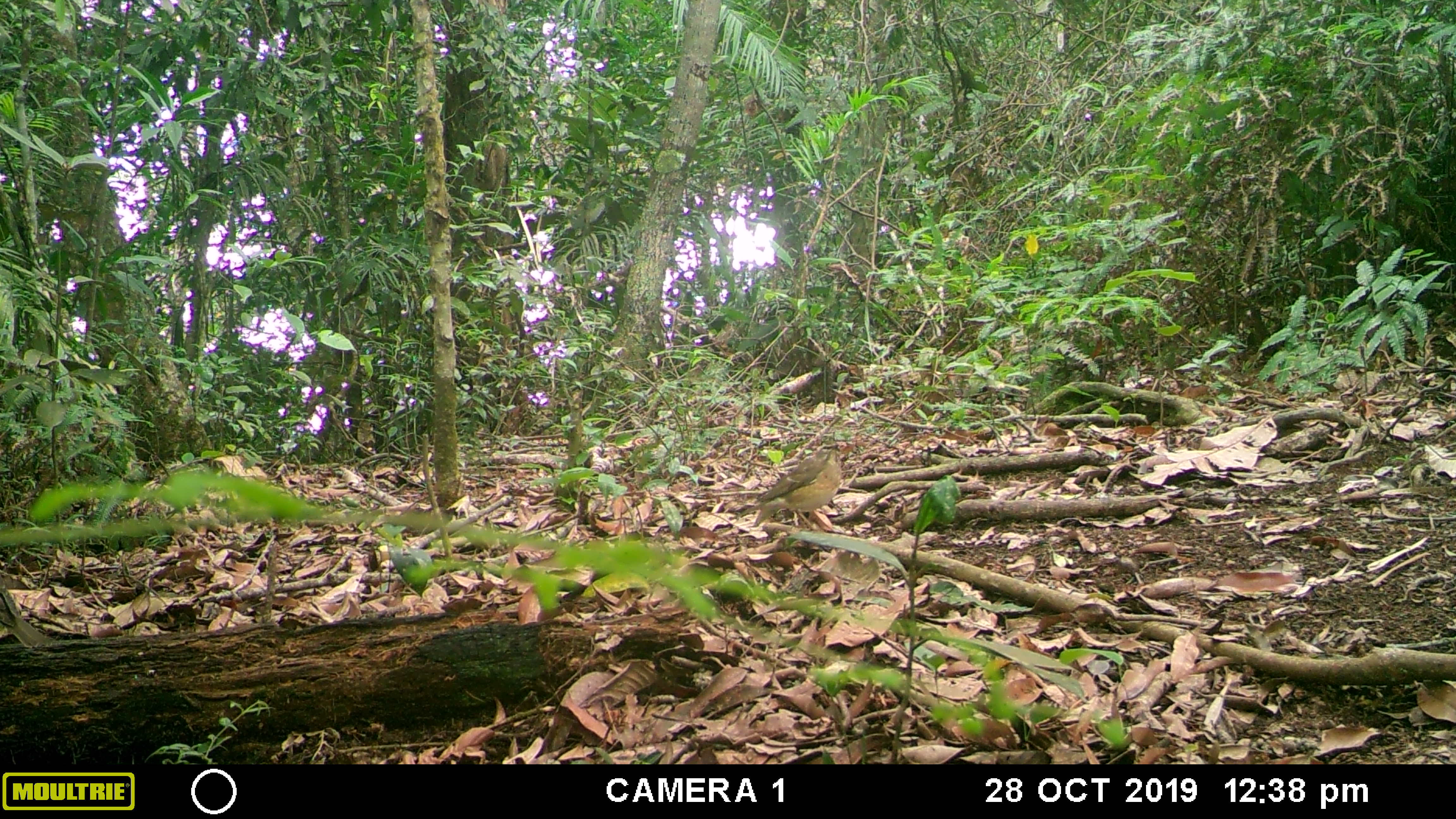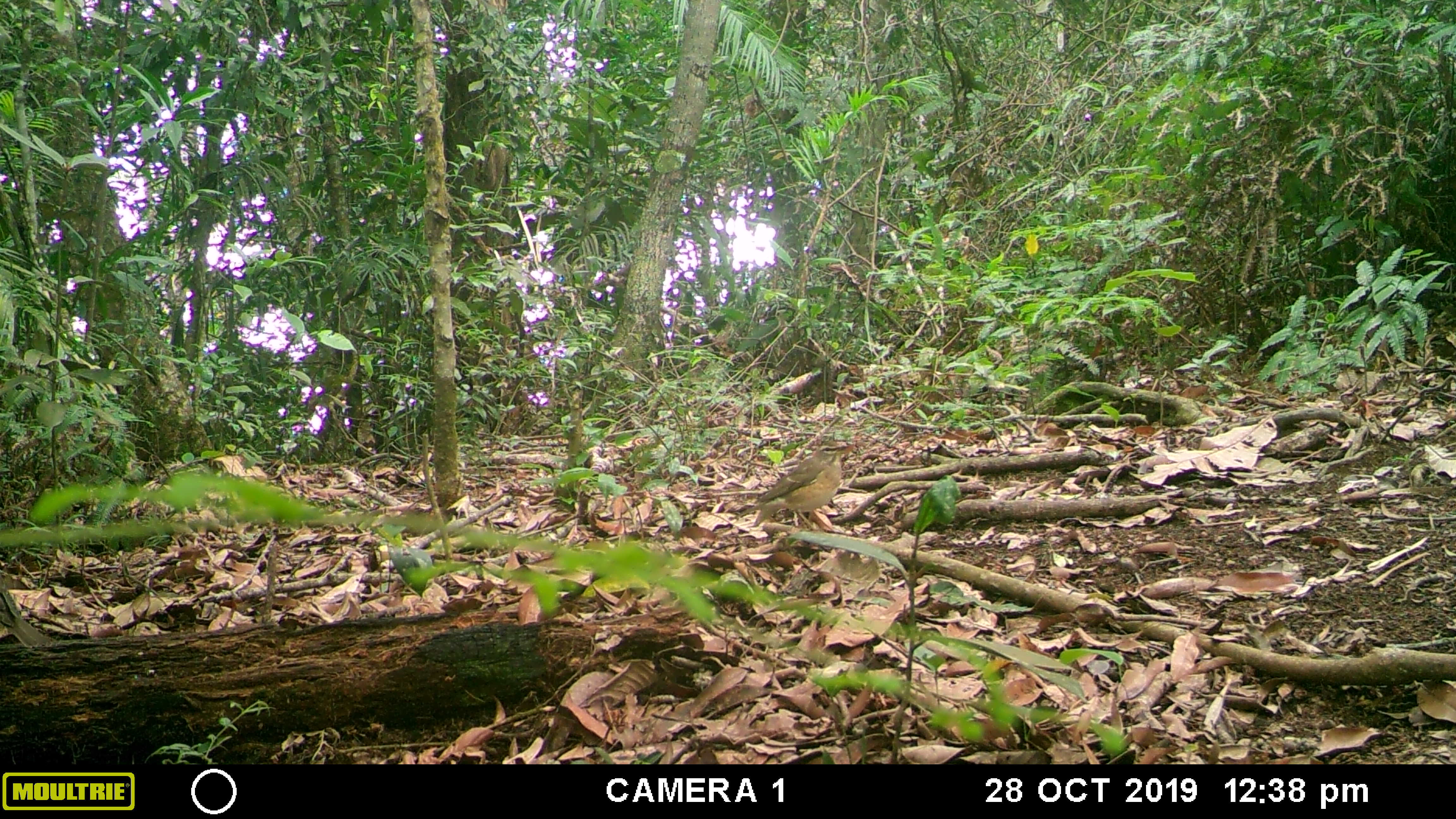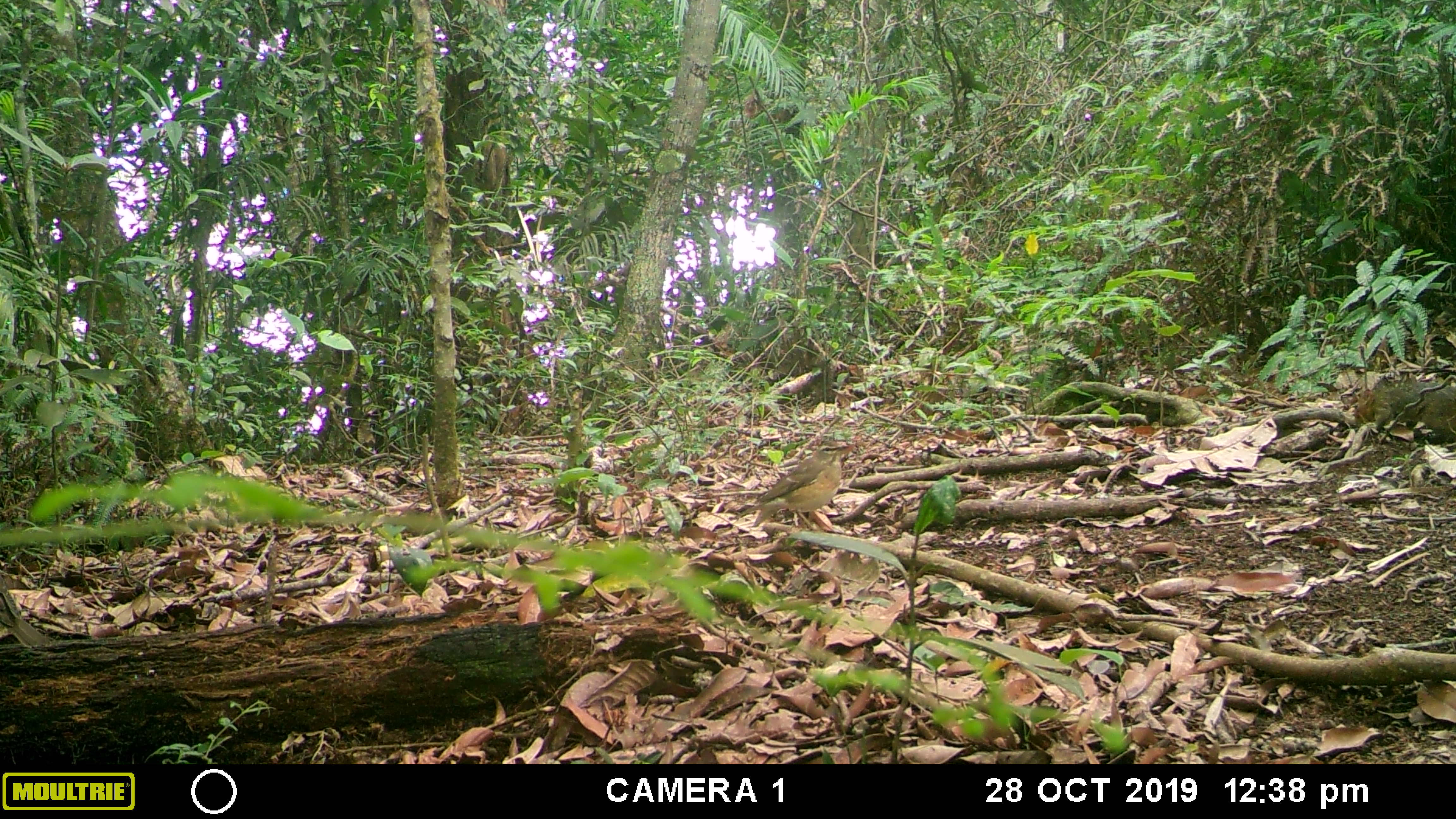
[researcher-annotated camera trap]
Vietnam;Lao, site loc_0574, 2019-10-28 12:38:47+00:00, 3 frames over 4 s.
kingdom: Animalia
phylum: Chordata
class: Aves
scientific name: Aves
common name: bird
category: unidentified bird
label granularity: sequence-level